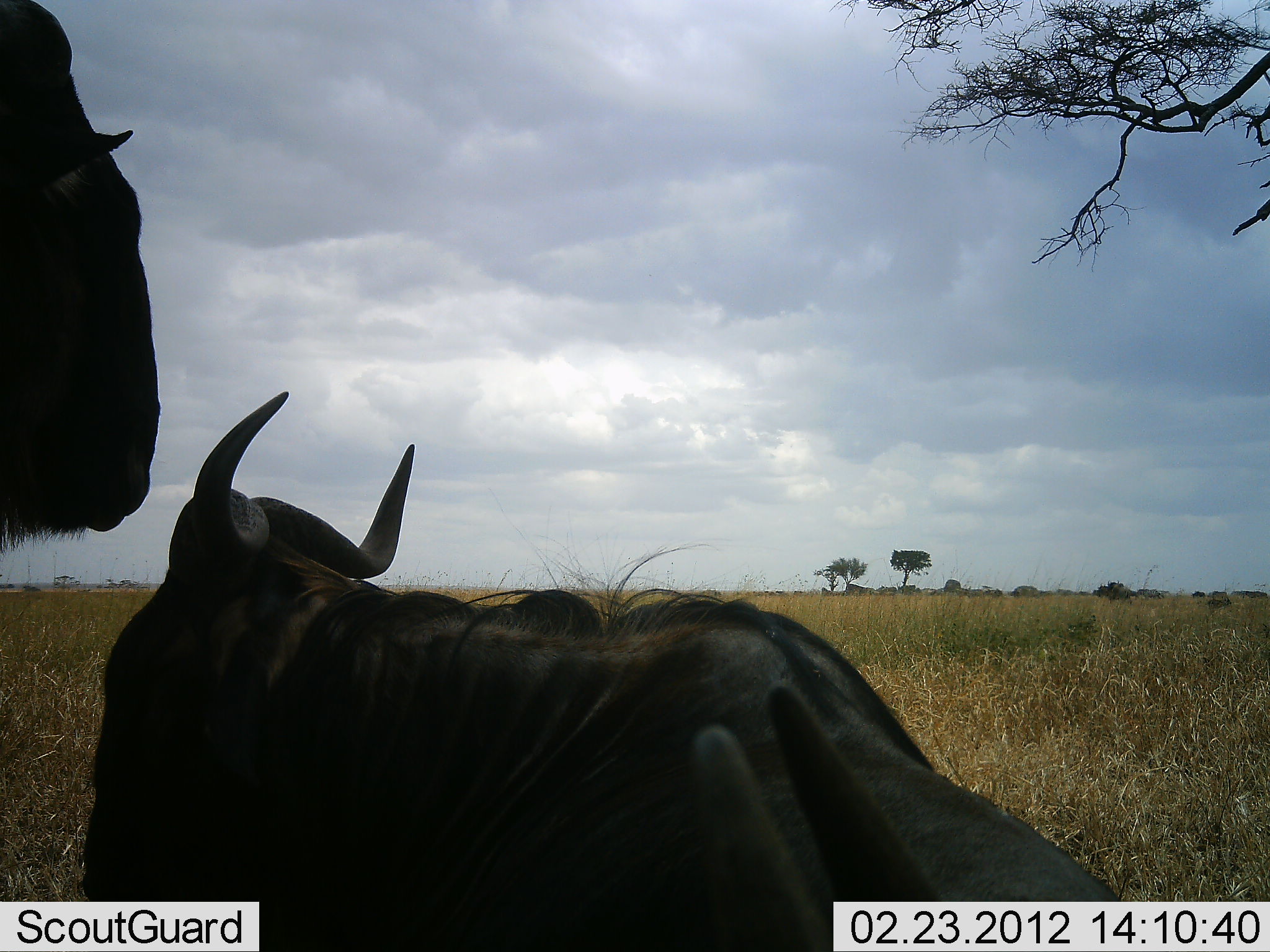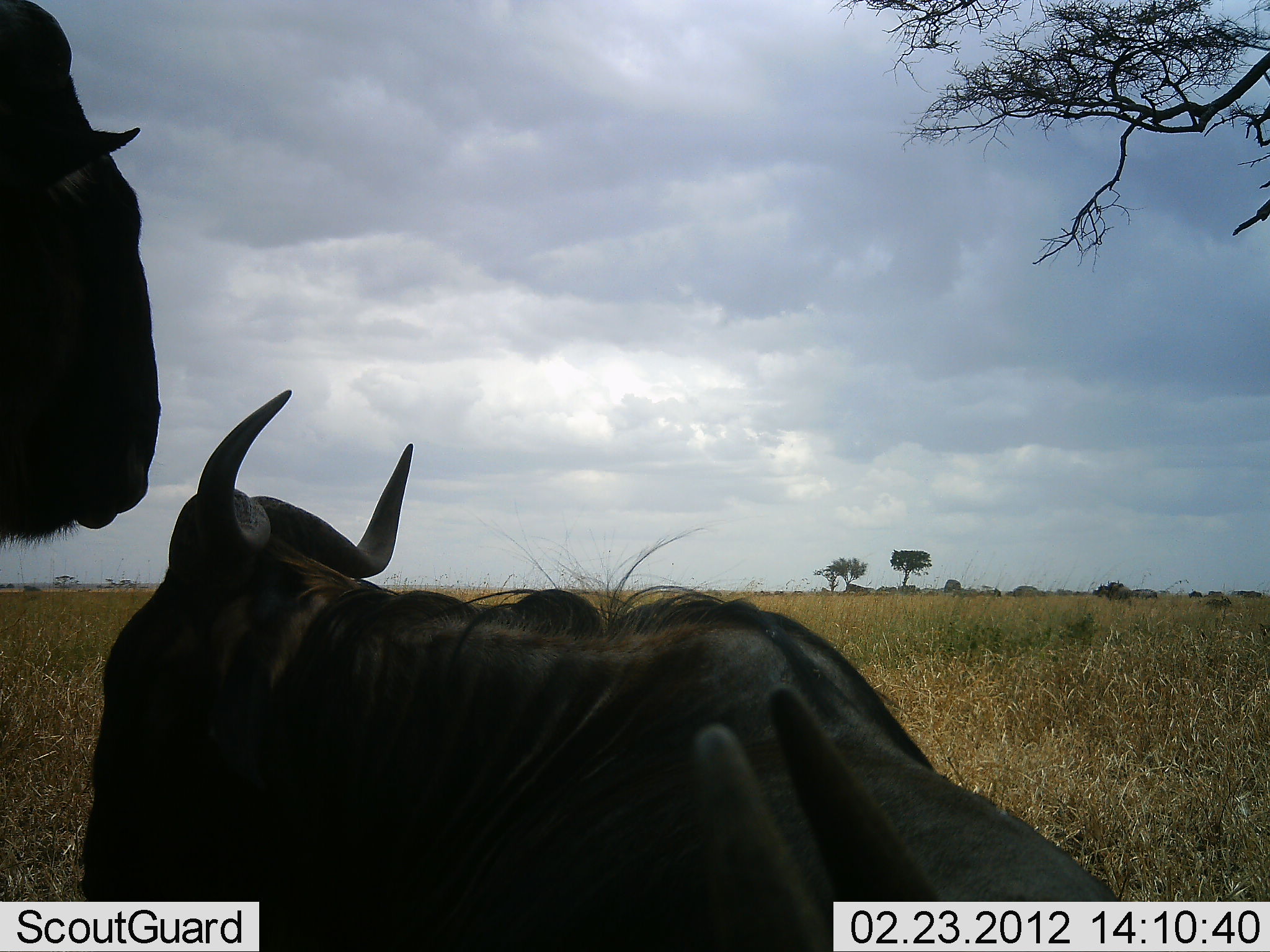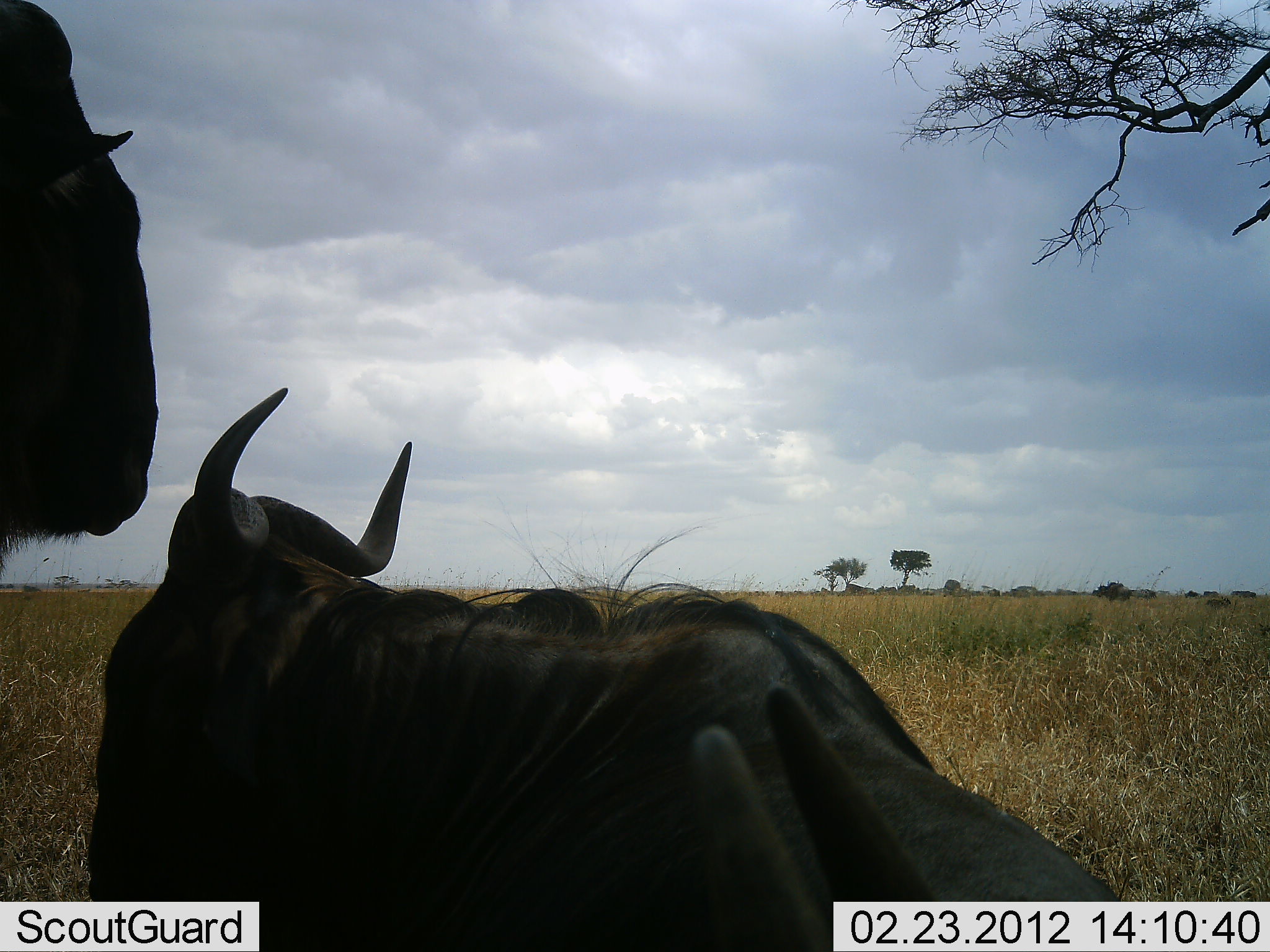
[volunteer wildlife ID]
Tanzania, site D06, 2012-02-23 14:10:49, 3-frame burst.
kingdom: Animalia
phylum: Chordata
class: Mammalia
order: Artiodactyla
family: Bovidae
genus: Connochaetes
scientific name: Connochaetes taurinus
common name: blue wildebeest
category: wildebeest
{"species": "wildebeest (blue wildebeest) (Connochaetes taurinus)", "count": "2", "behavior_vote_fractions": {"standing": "59%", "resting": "90%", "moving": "7%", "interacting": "3%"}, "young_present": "0%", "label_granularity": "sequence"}